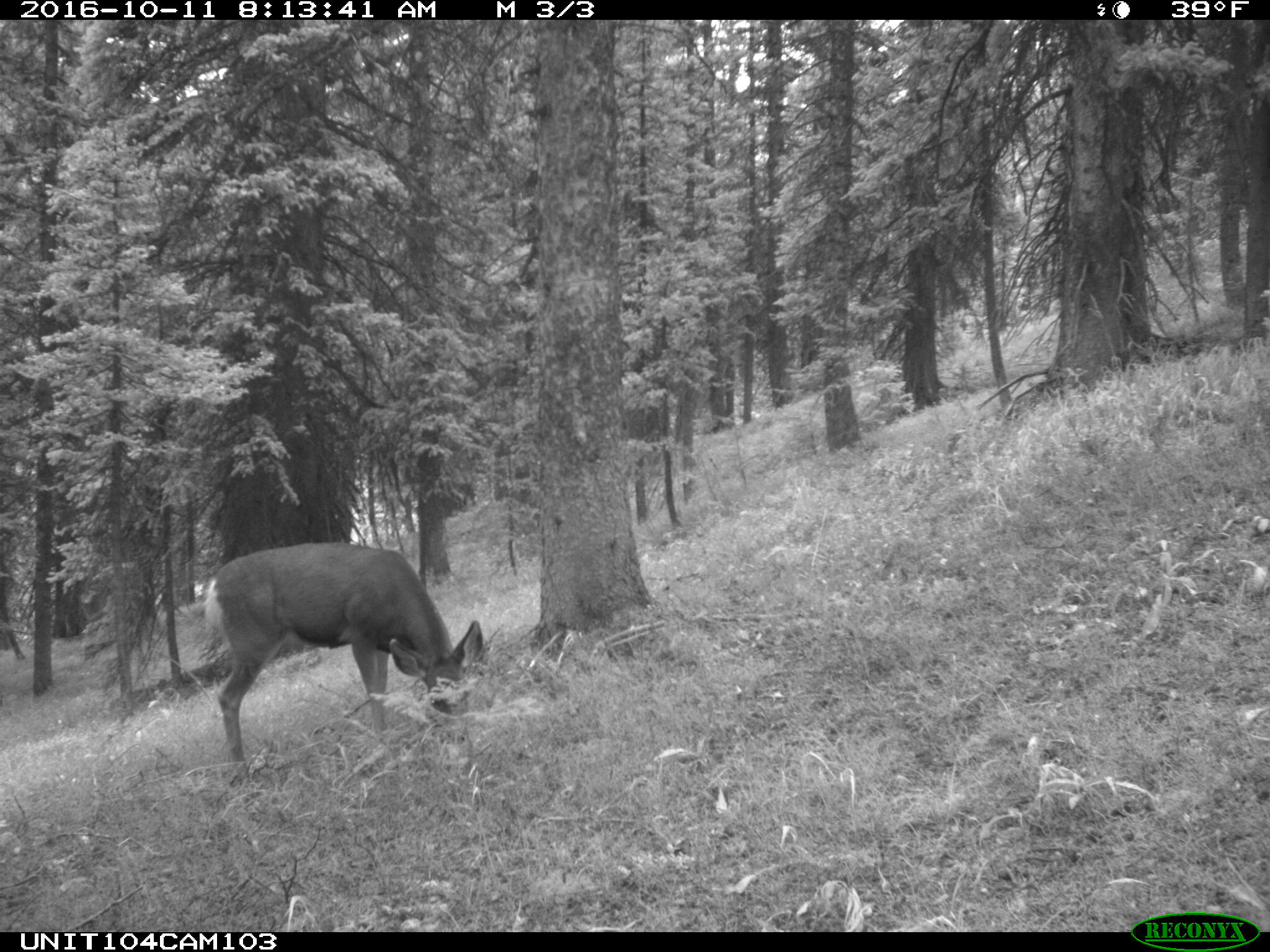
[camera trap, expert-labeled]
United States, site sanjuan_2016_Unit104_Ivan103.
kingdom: Animalia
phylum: Chordata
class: Mammalia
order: Artiodactyla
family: Cervidae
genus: Odocoileus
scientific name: Odocoileus hemionus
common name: mule deer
Odocoileus hemionus (mule deer).